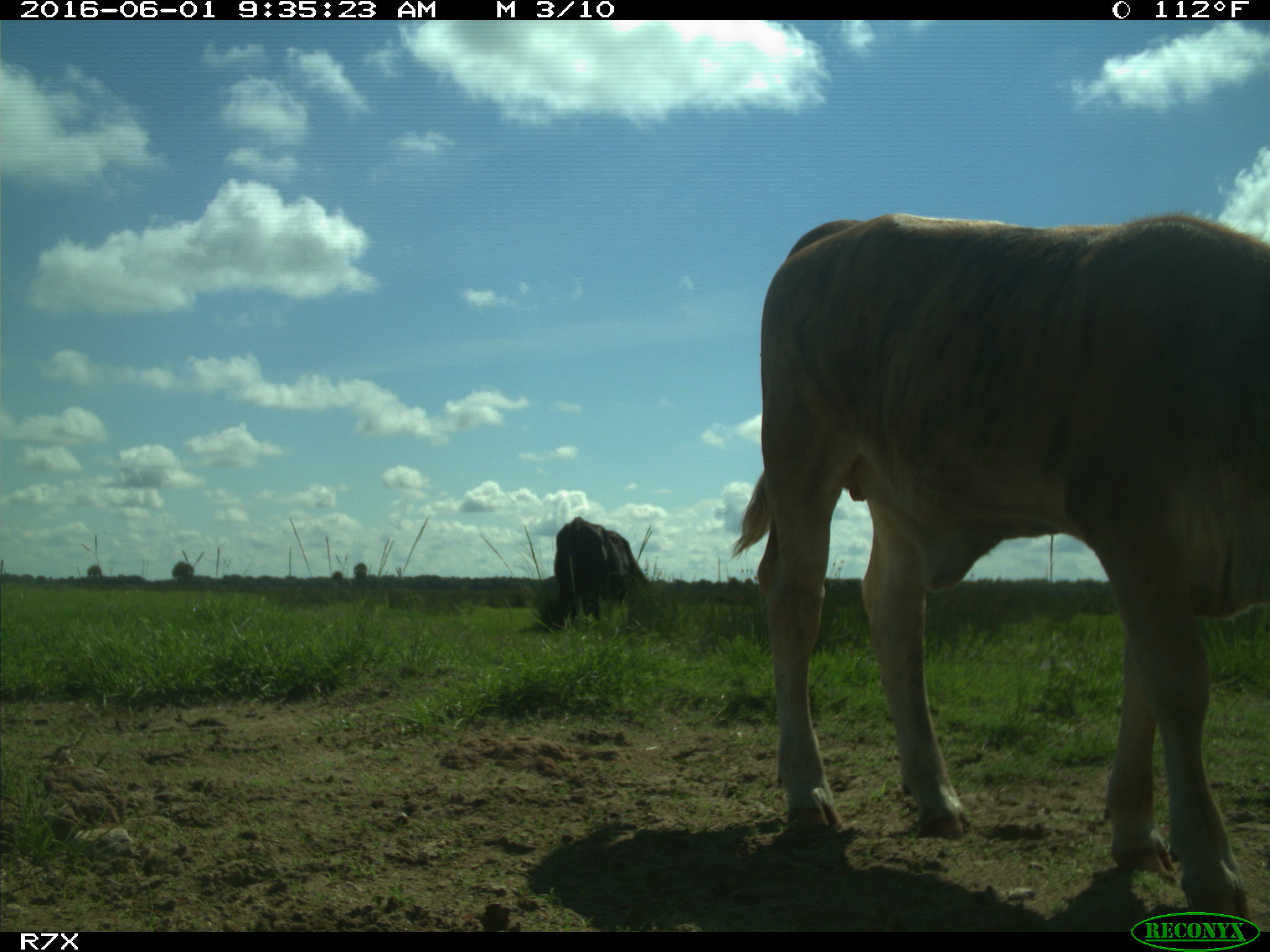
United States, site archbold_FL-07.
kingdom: Animalia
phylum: Chordata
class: Mammalia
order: Artiodactyla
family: Bovidae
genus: Bos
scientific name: Bos taurus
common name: domestic cow